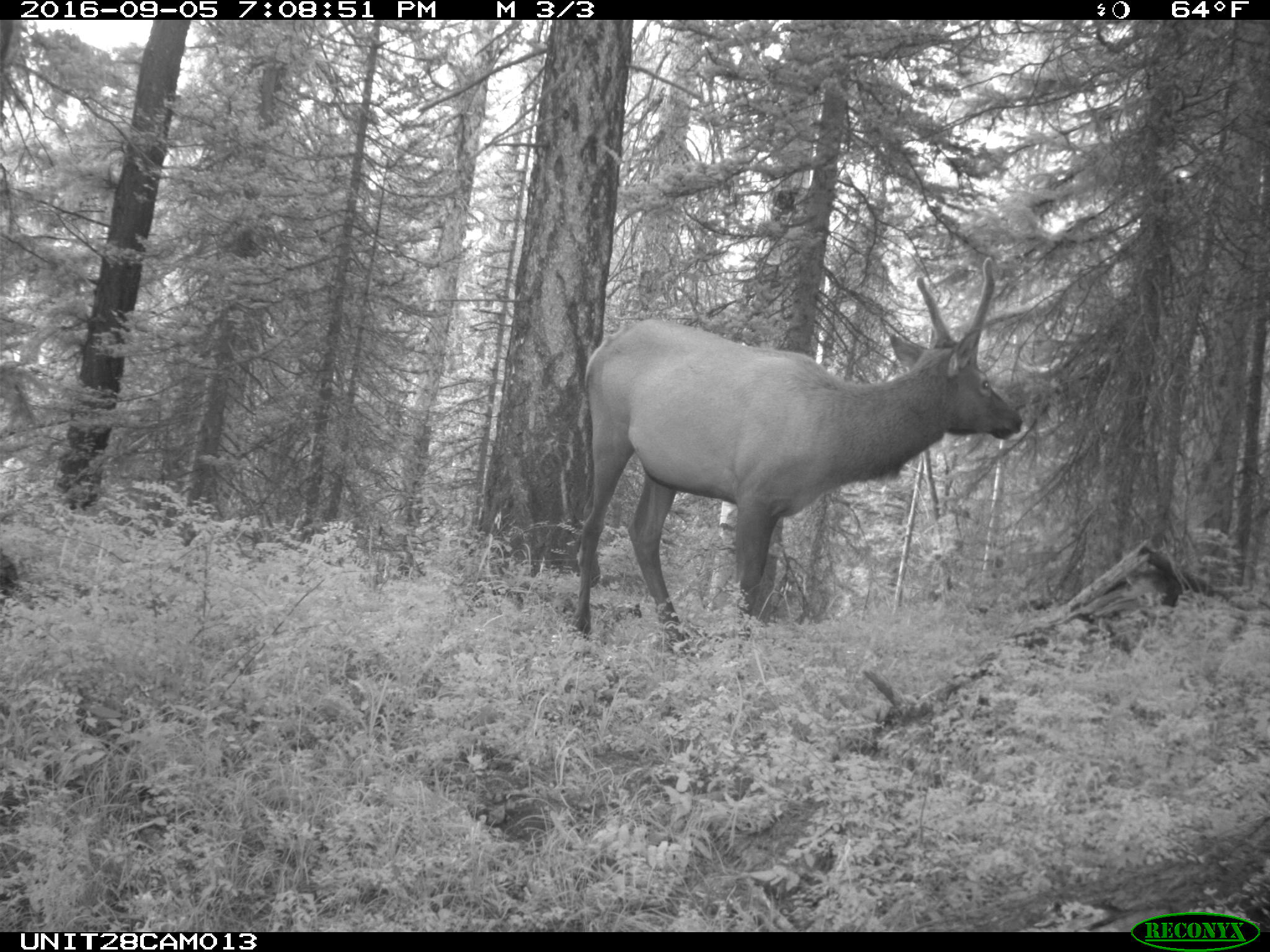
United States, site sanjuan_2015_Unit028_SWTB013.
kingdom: Animalia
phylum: Chordata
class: Mammalia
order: Artiodactyla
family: Cervidae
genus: Cervus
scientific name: Cervus elaphus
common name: red deer